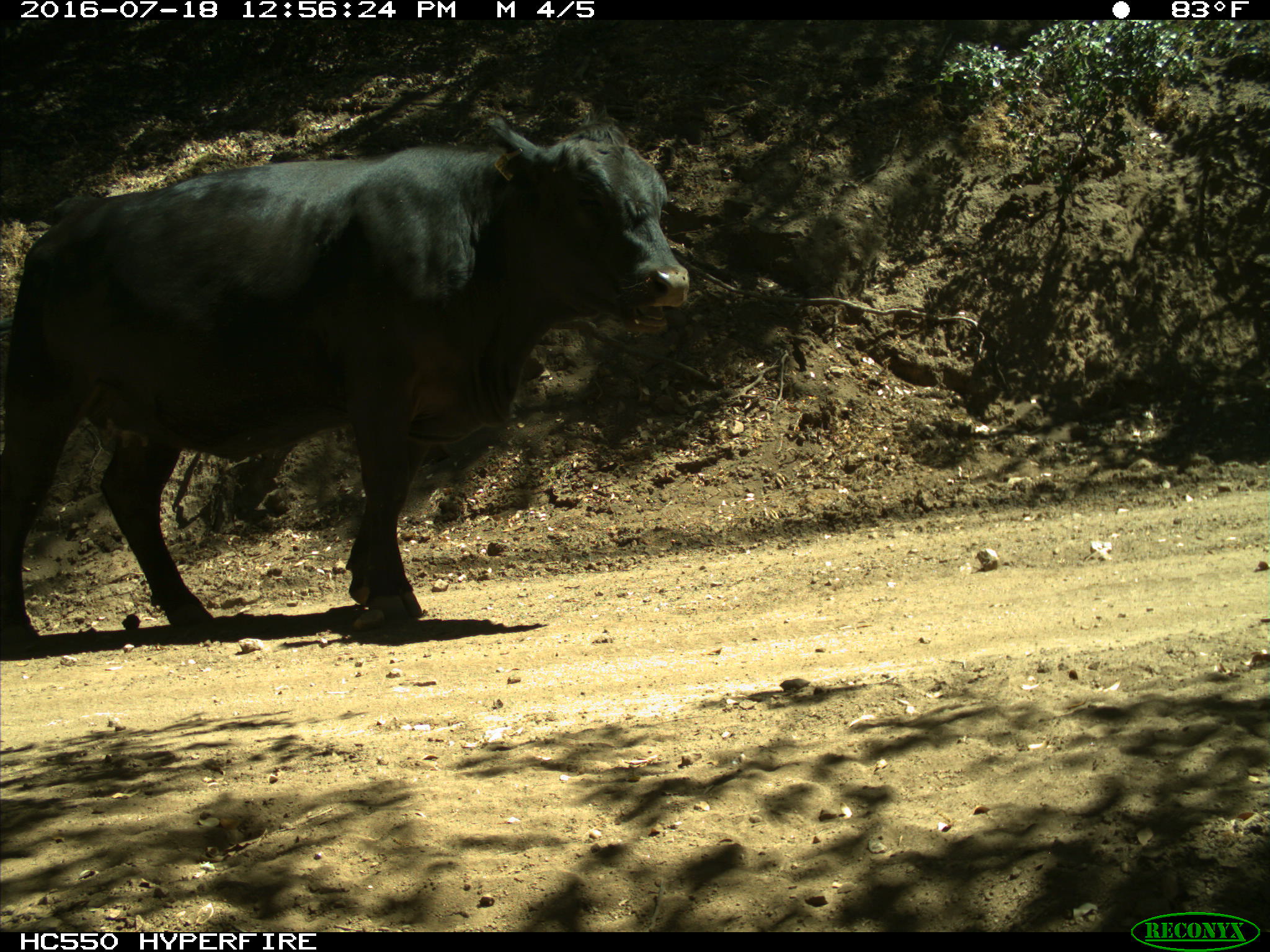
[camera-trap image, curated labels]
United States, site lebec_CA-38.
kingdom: Animalia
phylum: Chordata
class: Mammalia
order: Artiodactyla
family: Bovidae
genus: Bos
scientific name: Bos taurus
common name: domestic cow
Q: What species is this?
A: Bos taurus (domestic cow).